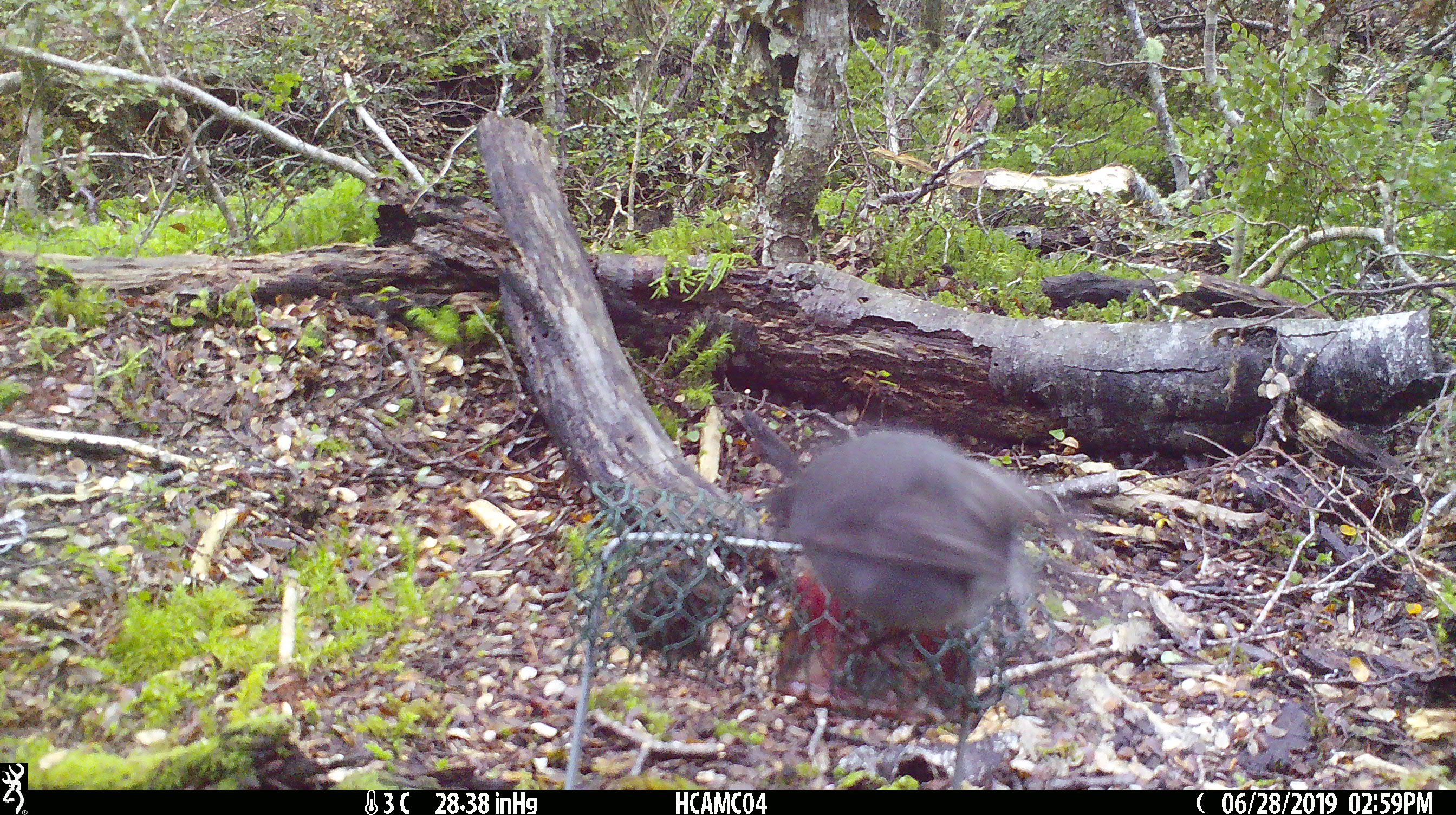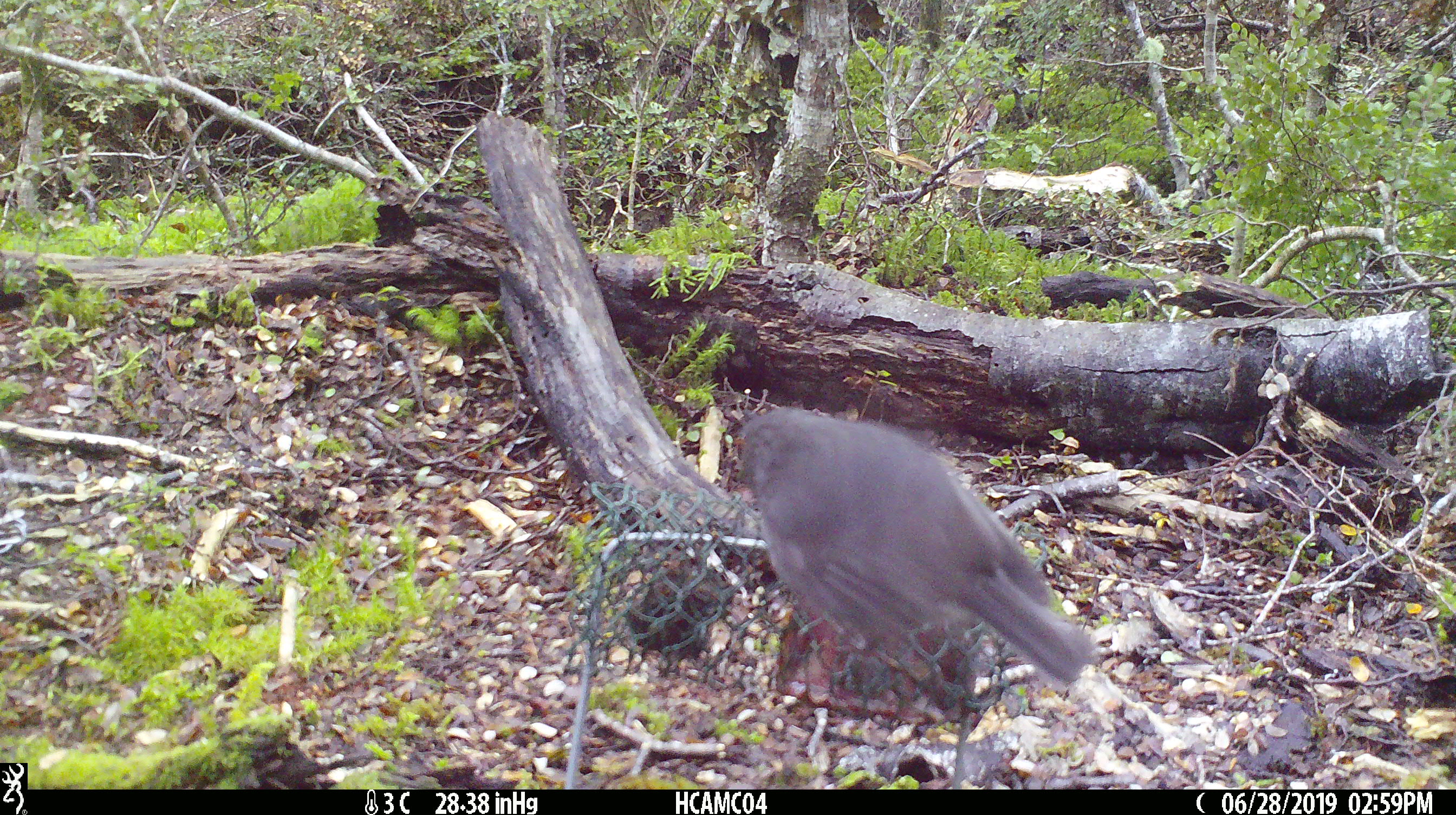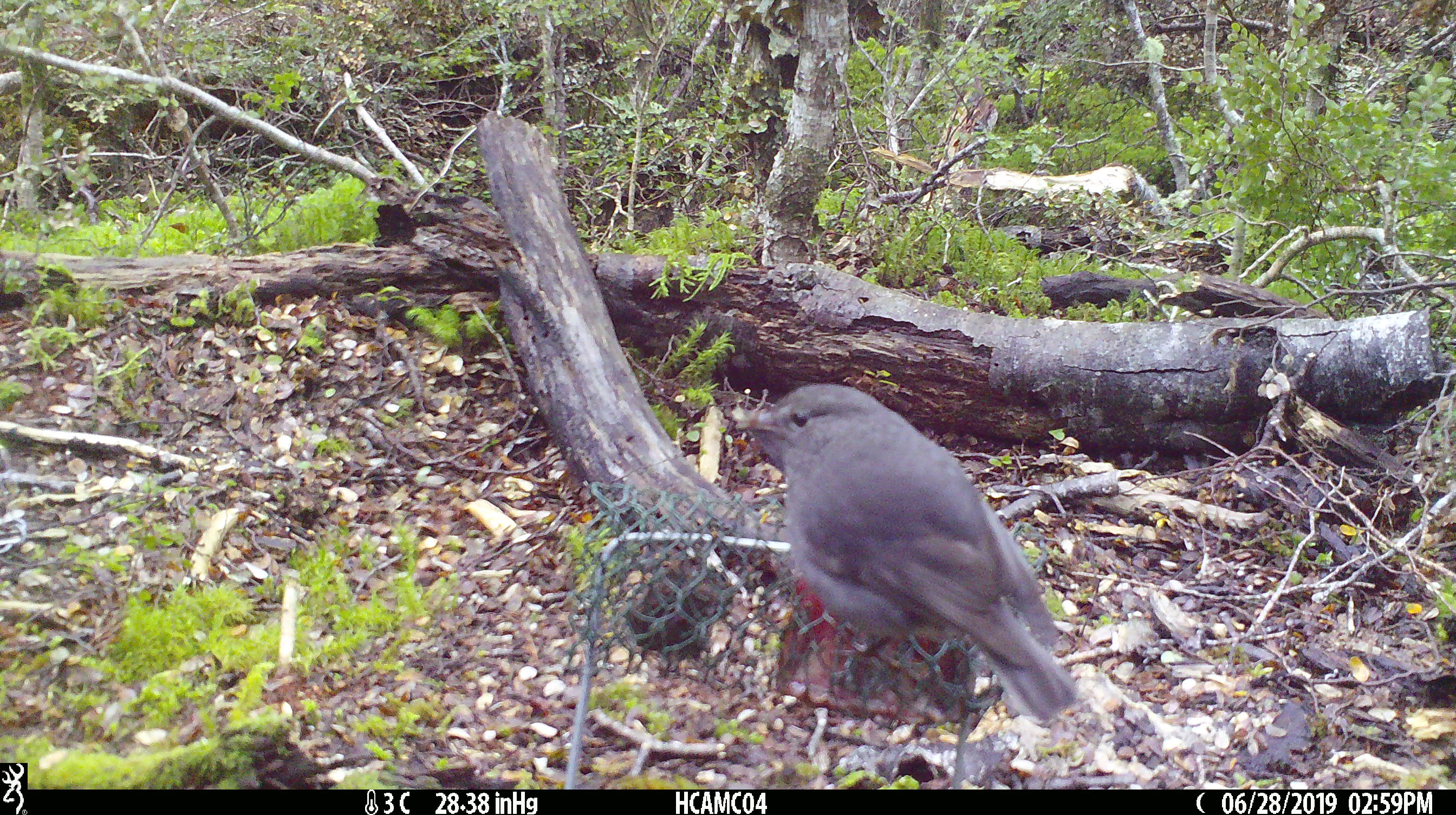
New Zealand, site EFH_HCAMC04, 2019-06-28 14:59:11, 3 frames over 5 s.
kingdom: Animalia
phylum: Chordata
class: Aves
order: Passeriformes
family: Petroicidae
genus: Petroica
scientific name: Petroica australis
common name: new zealand robin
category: robin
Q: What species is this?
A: Robin (new zealand robin) (Petroica australis).